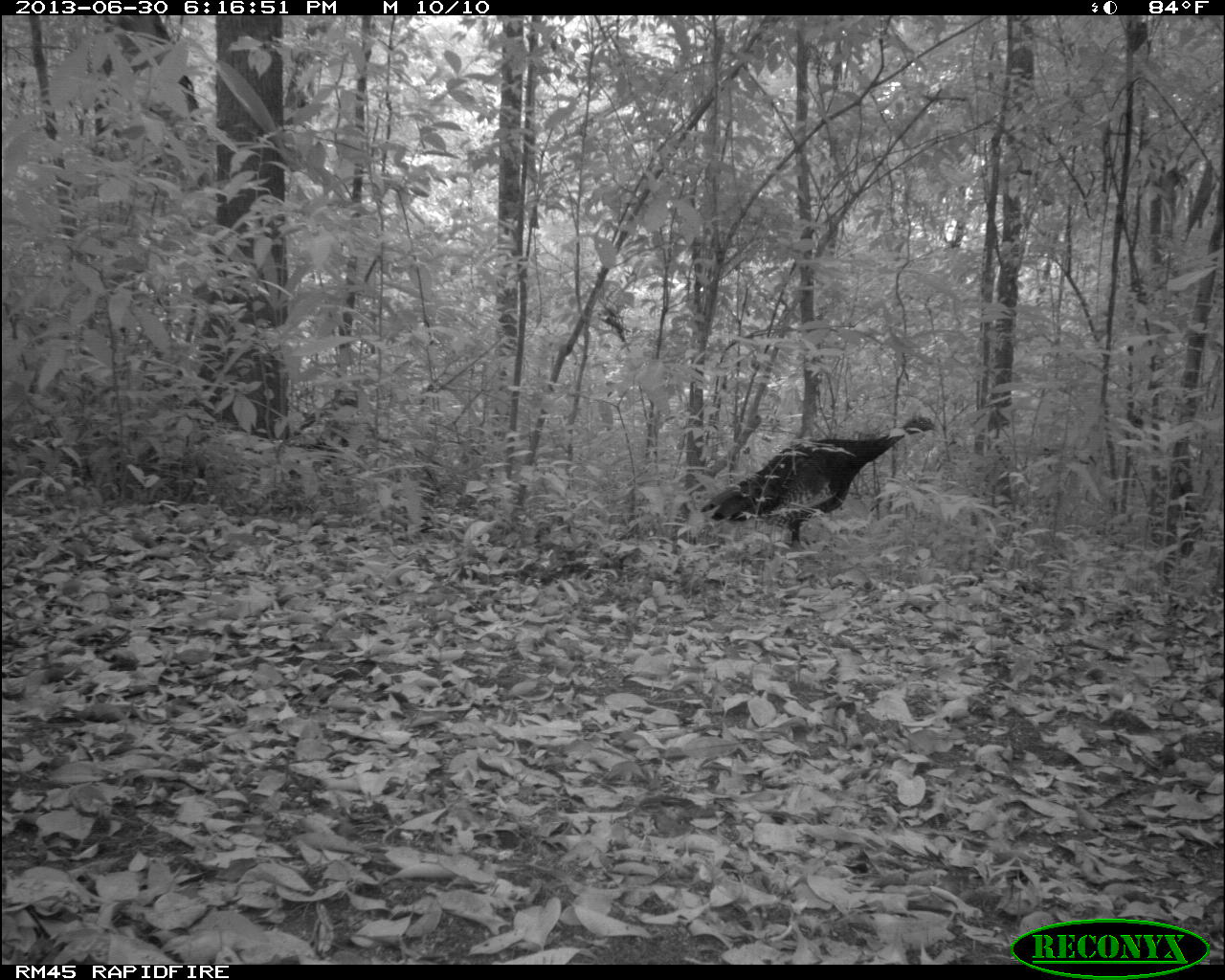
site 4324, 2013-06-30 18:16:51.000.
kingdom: Animalia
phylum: Chordata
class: Aves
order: Galliformes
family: Phasianidae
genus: Meleagris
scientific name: Meleagris ocellata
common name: ocellated turkey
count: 1